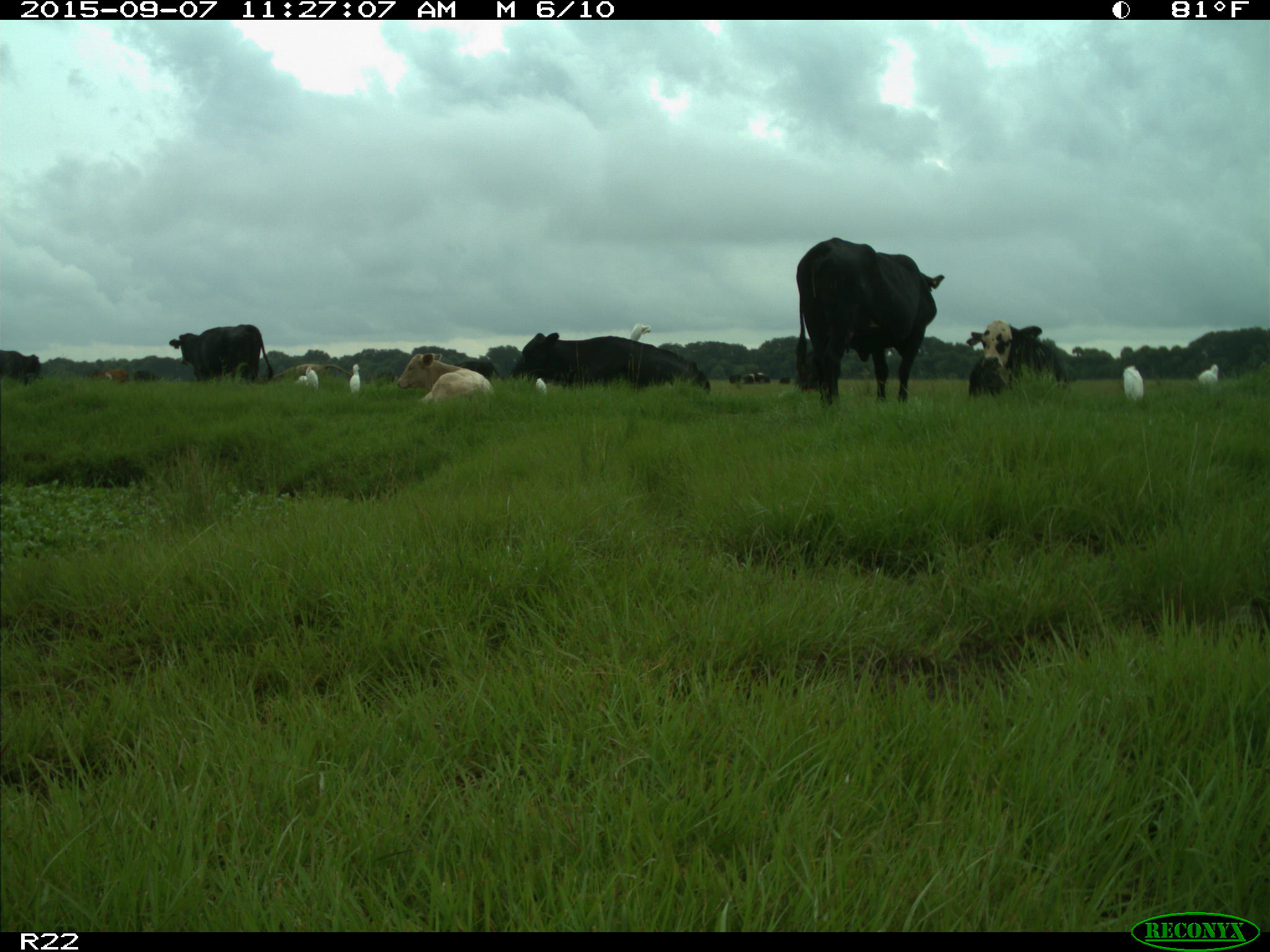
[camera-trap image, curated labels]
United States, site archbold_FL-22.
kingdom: Animalia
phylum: Chordata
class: Mammalia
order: Artiodactyla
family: Bovidae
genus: Bos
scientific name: Bos taurus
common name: domestic cow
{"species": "Bos taurus (domestic cow)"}